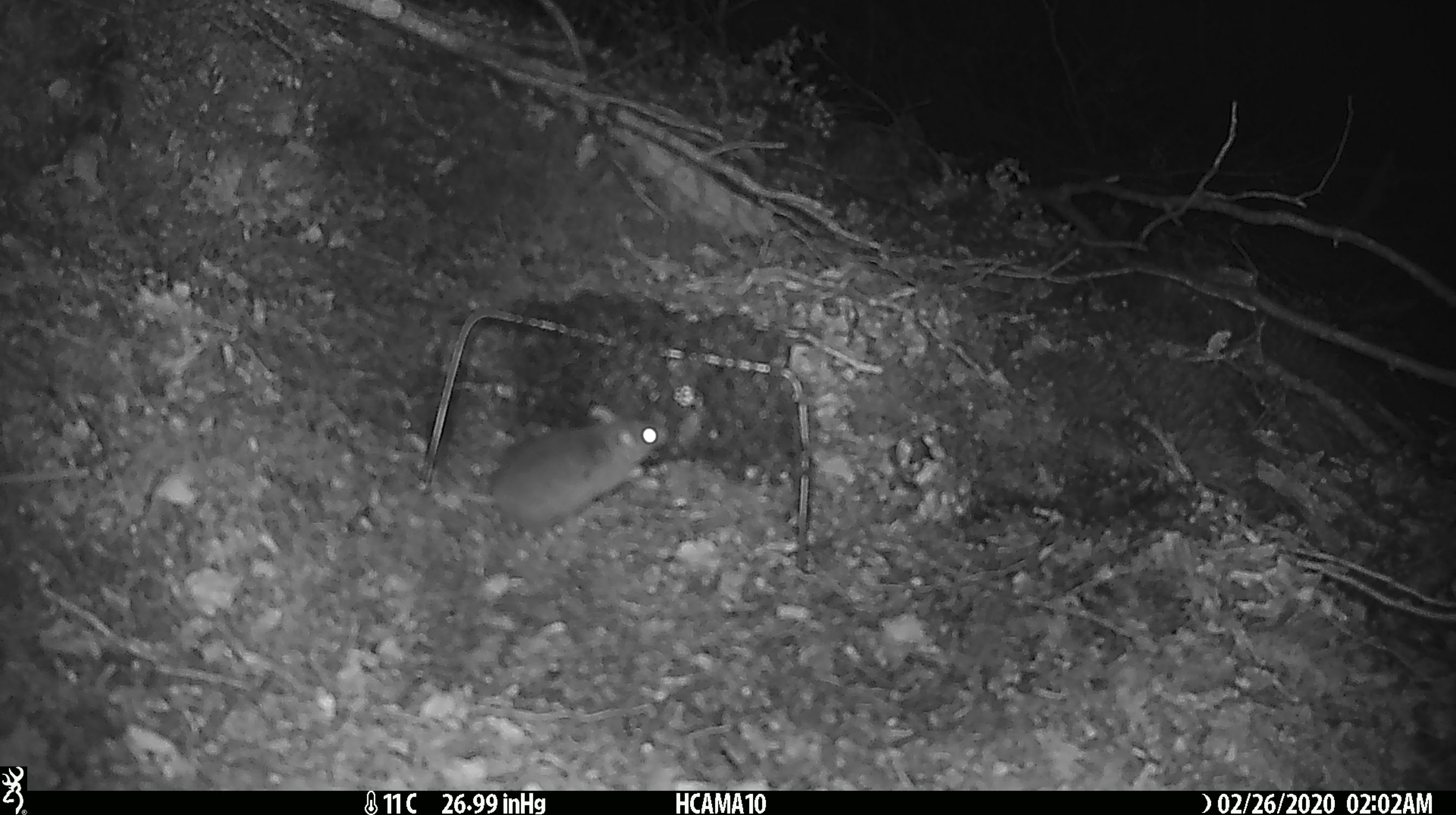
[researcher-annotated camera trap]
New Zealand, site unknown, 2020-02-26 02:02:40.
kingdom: Animalia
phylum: Chordata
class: Mammalia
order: Rodentia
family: Muridae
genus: Mus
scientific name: Mus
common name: mouse